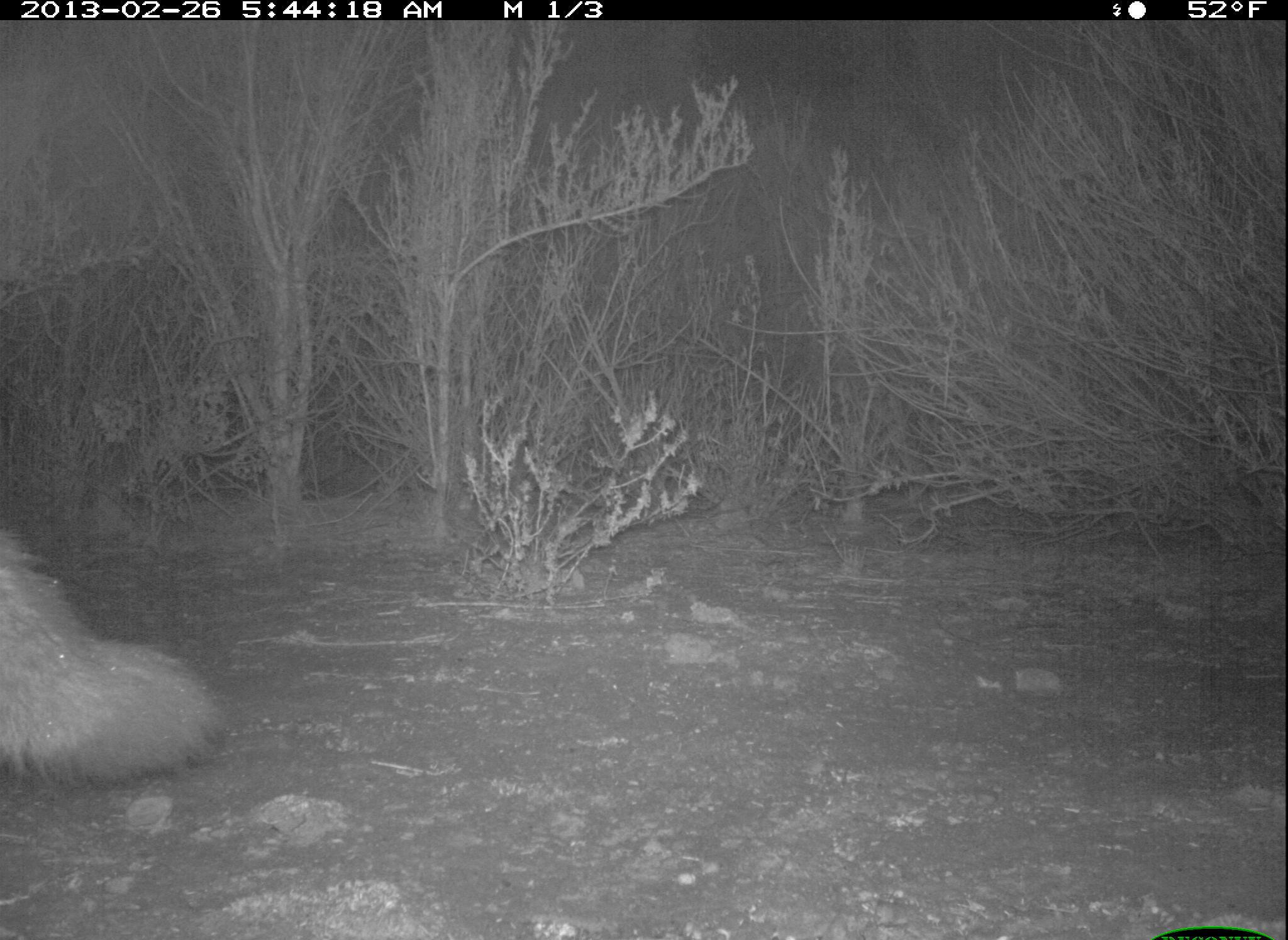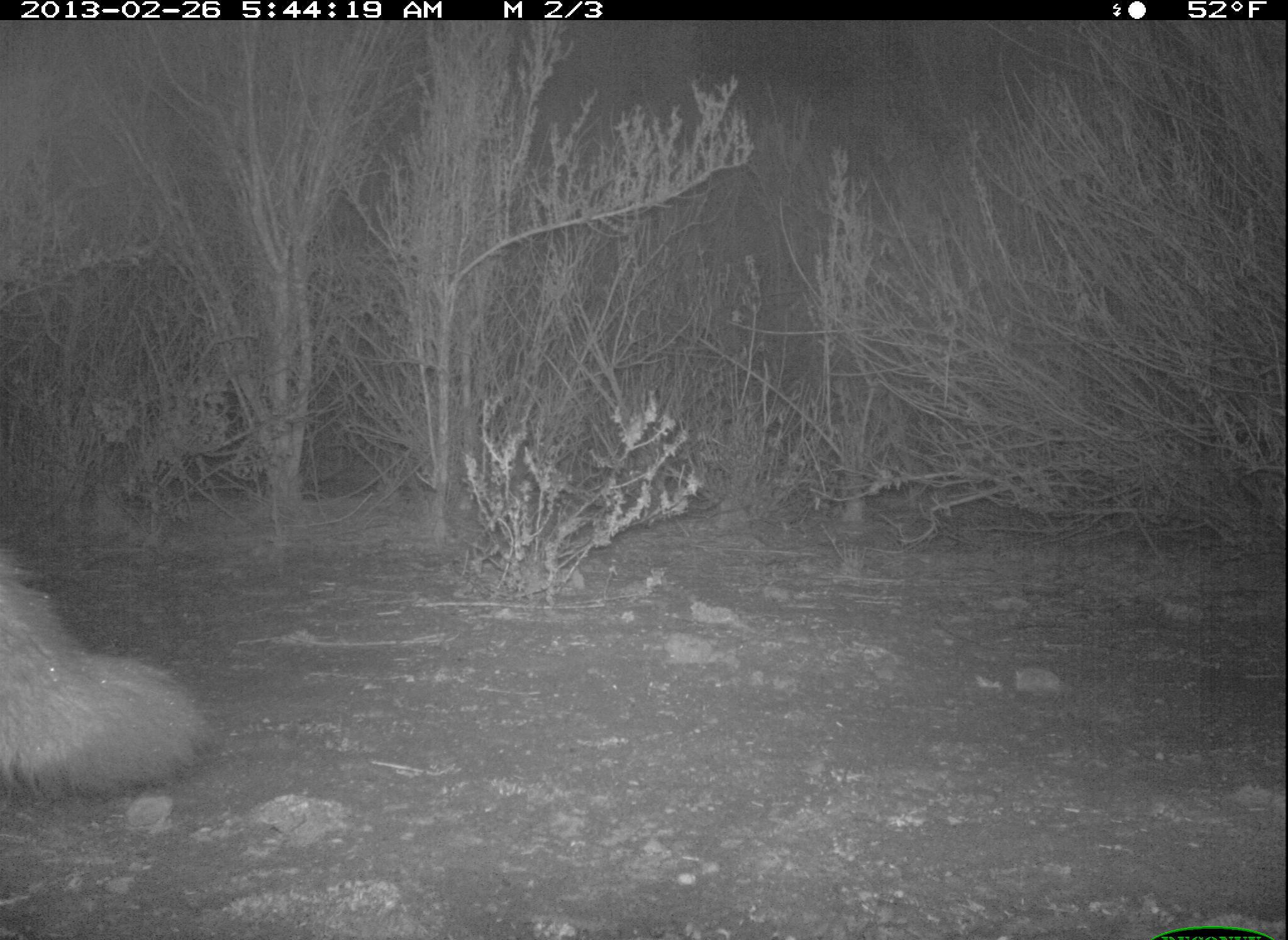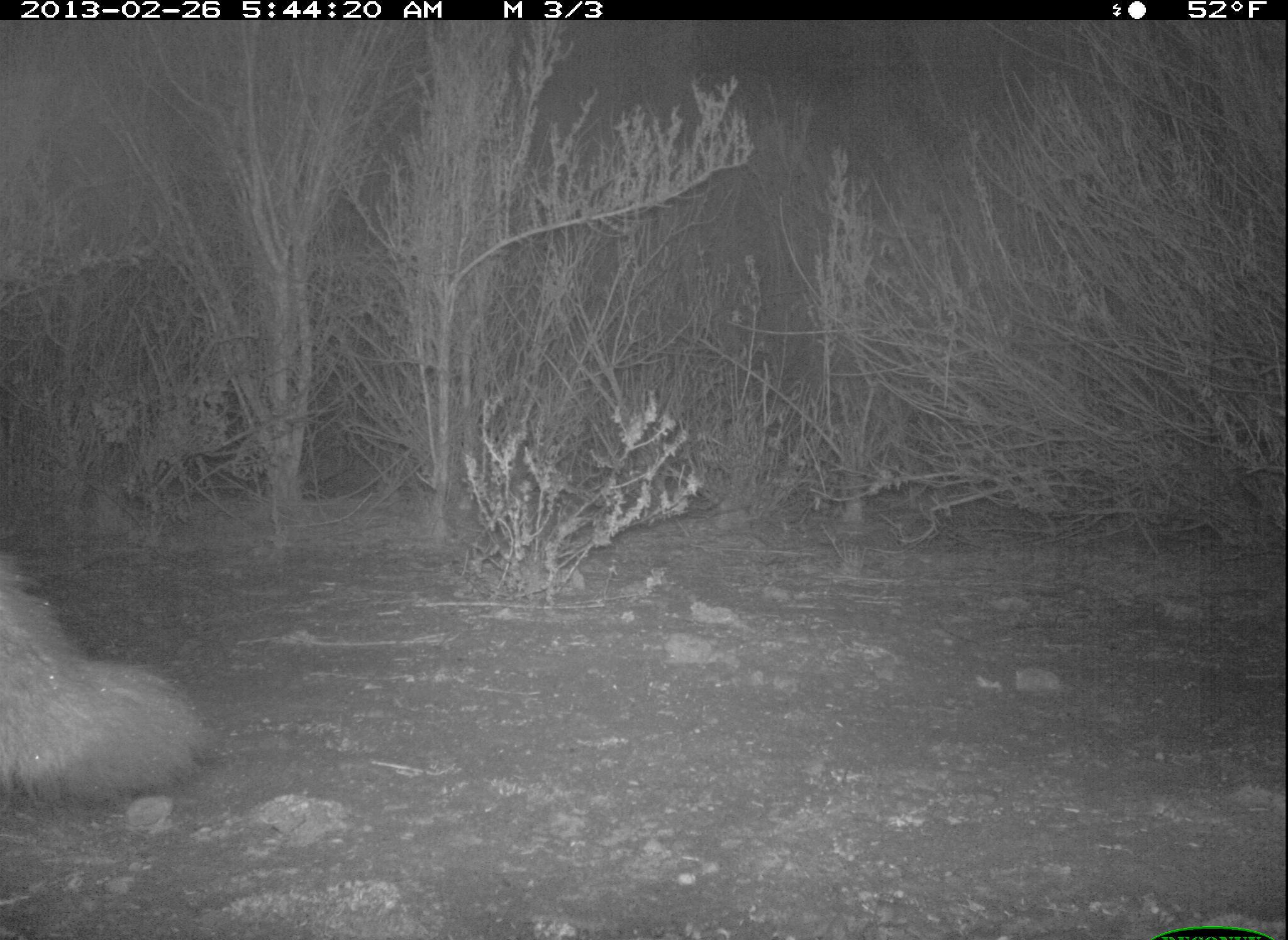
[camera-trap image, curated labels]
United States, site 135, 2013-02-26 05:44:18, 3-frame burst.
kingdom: Animalia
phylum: Chordata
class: Mammalia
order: Carnivora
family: Canidae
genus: Urocyon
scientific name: Urocyon cinereoargenteus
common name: gray fox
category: fox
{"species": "fox (gray fox) (Urocyon cinereoargenteus)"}